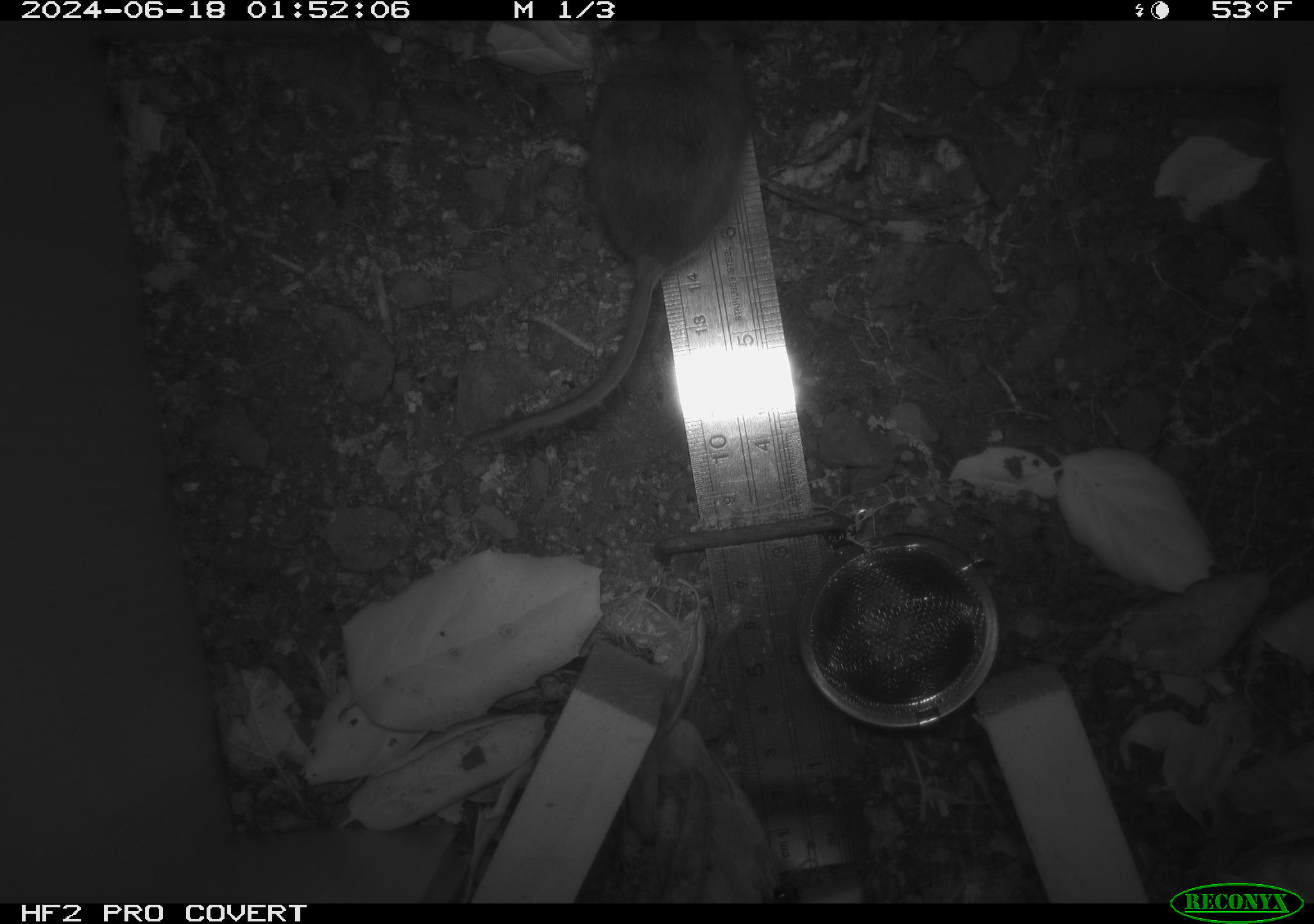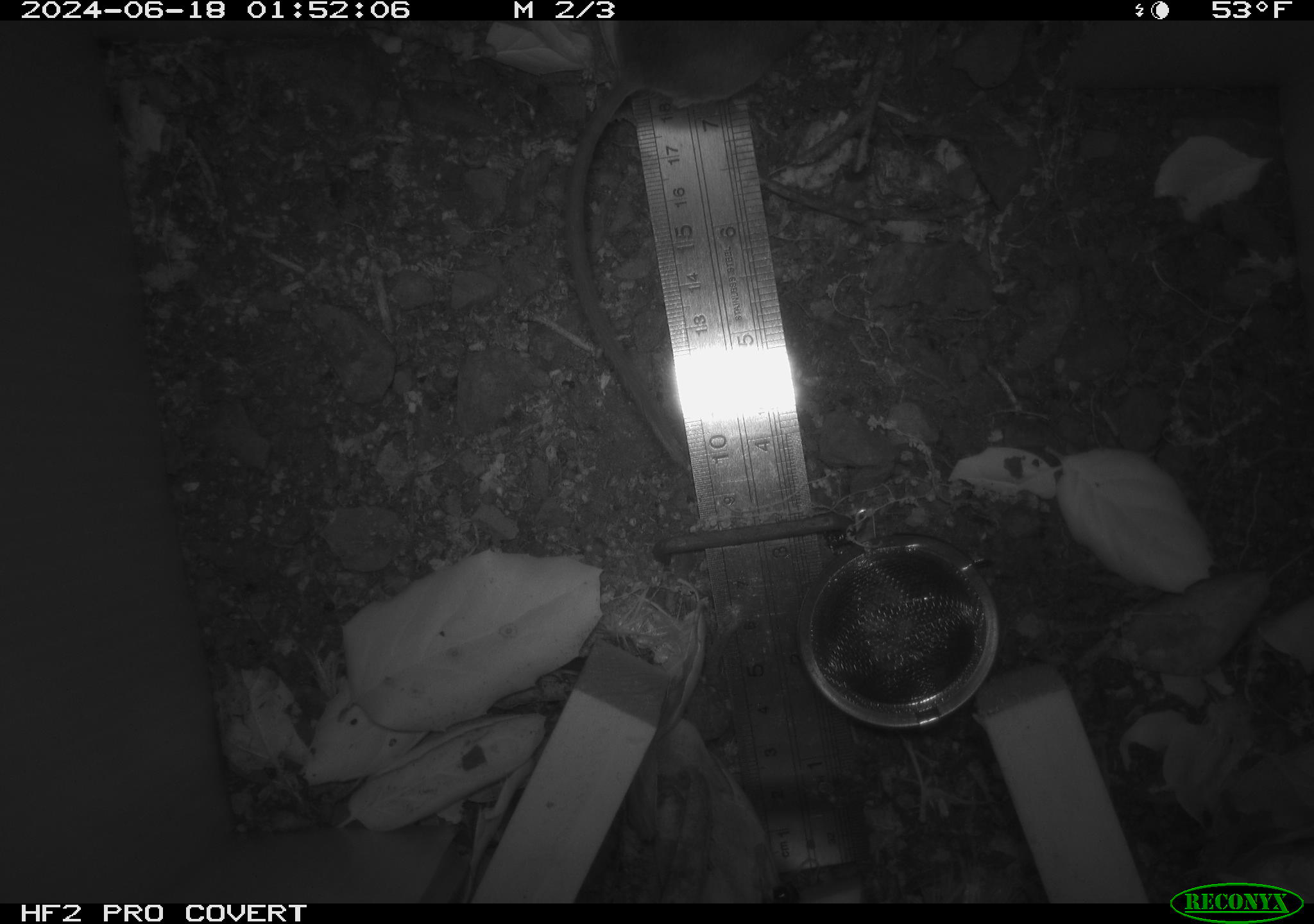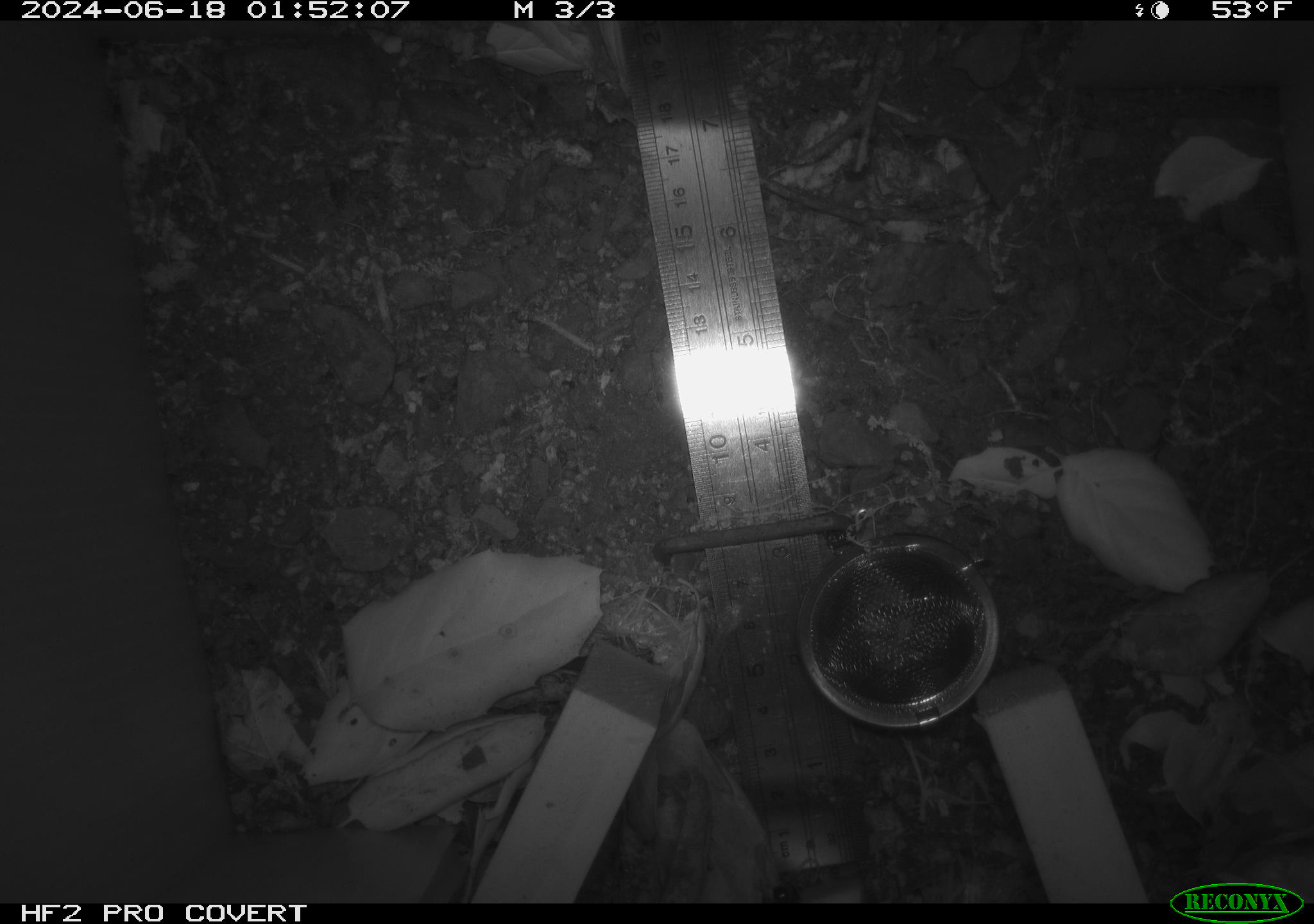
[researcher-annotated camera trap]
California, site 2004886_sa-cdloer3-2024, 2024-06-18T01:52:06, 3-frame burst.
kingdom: Animalia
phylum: Chordata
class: Mammalia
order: Rodentia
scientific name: Rodentia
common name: rodent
Rodent (Rodentia).